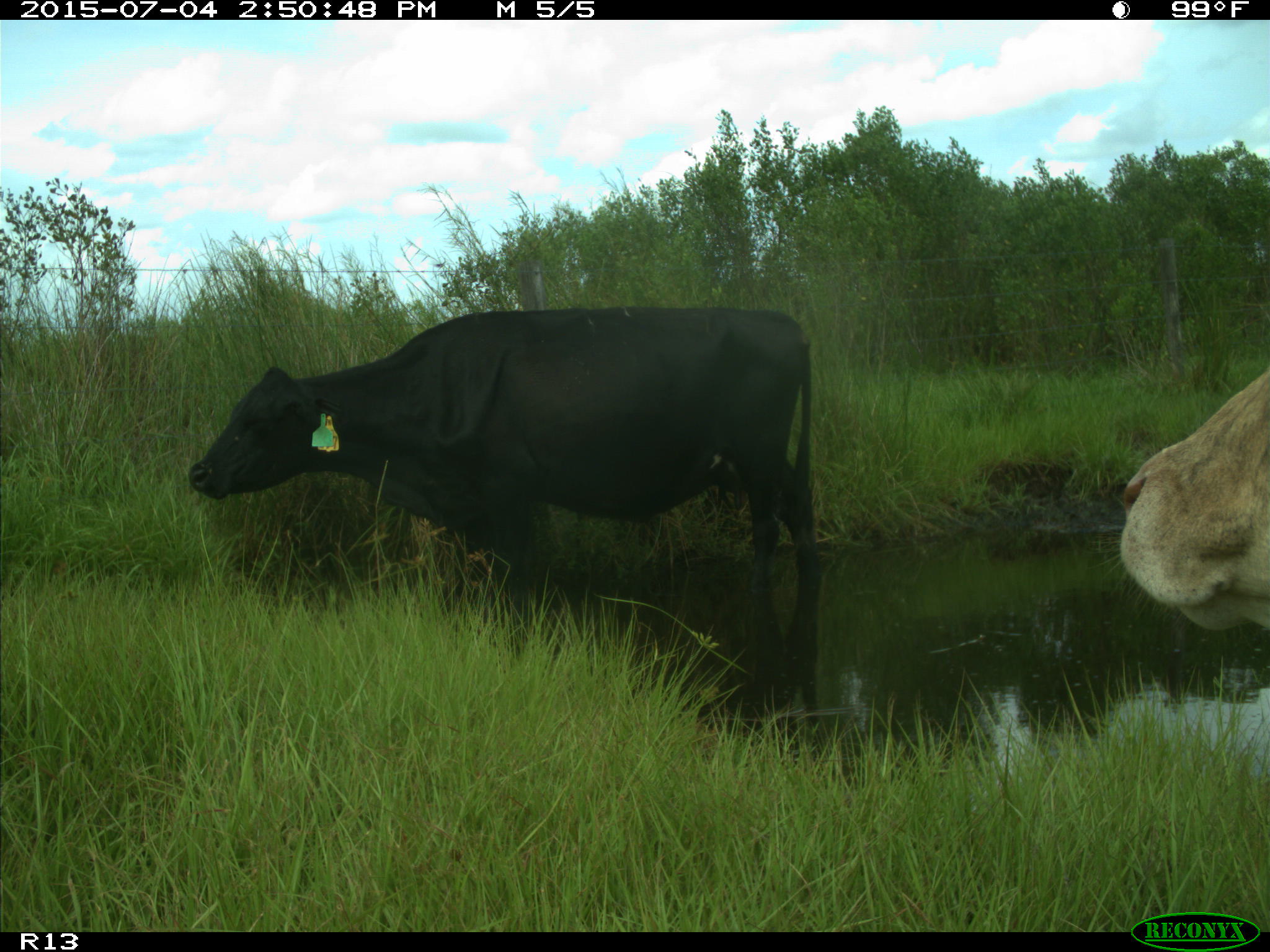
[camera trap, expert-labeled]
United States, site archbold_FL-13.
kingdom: Animalia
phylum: Chordata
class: Mammalia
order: Artiodactyla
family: Bovidae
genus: Bos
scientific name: Bos taurus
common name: domestic cow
Bos taurus (domestic cow).